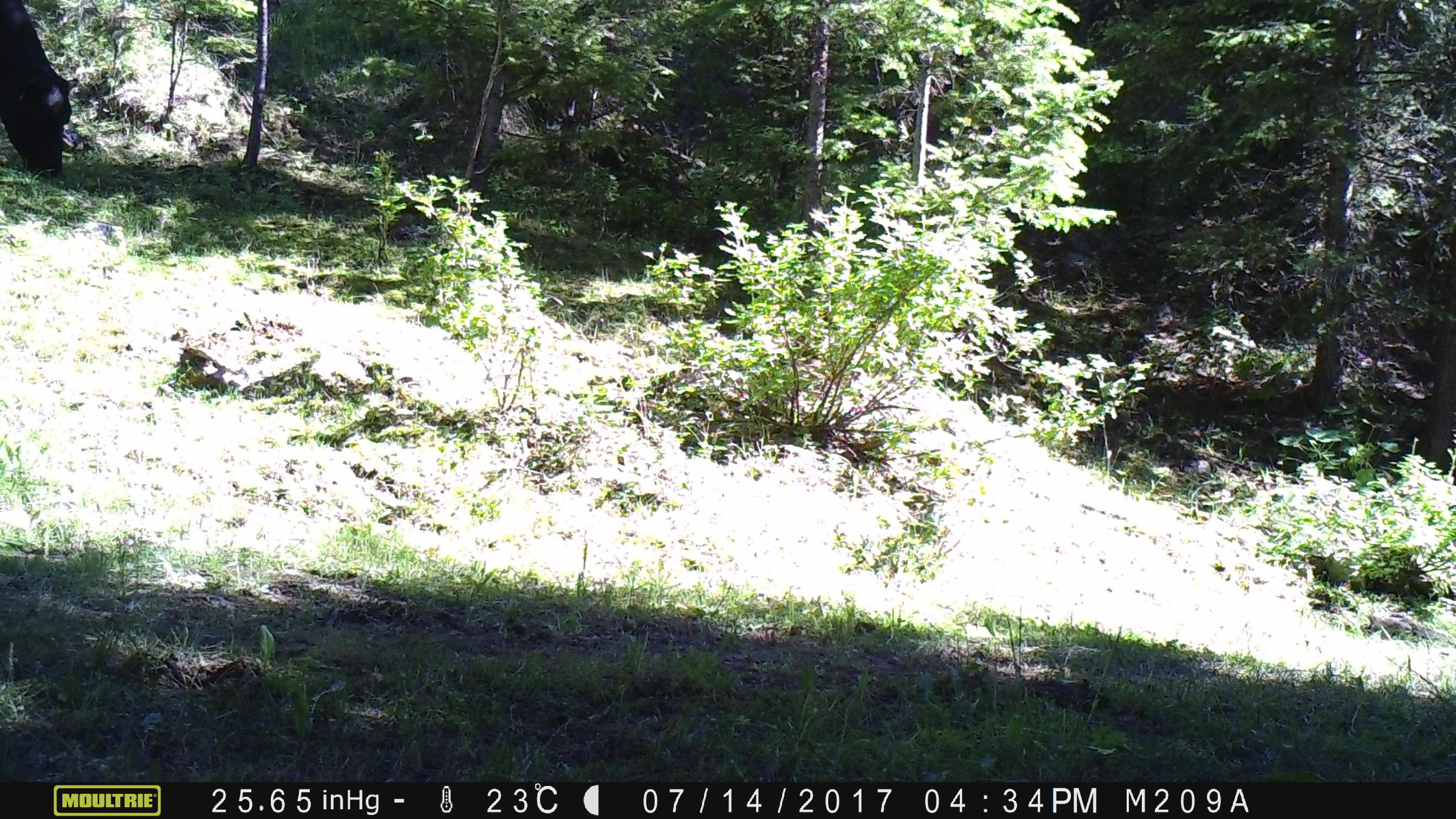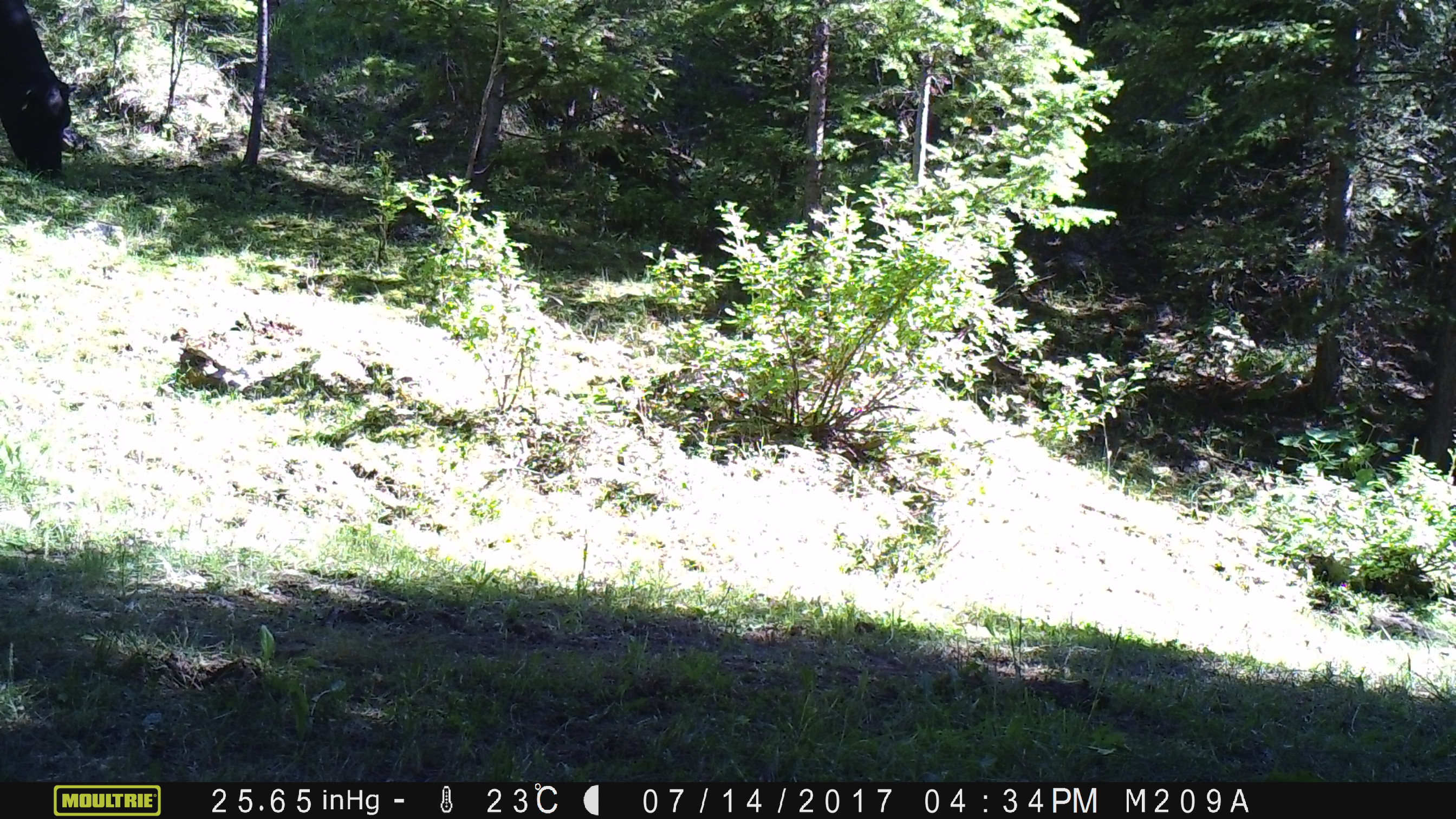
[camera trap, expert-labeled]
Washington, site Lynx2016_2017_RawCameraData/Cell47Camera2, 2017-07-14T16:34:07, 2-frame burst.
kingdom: Animalia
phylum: Chordata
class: Mammalia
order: Artiodactyla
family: Bovidae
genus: Bos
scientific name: Bos taurus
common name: domestic cattle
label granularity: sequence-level